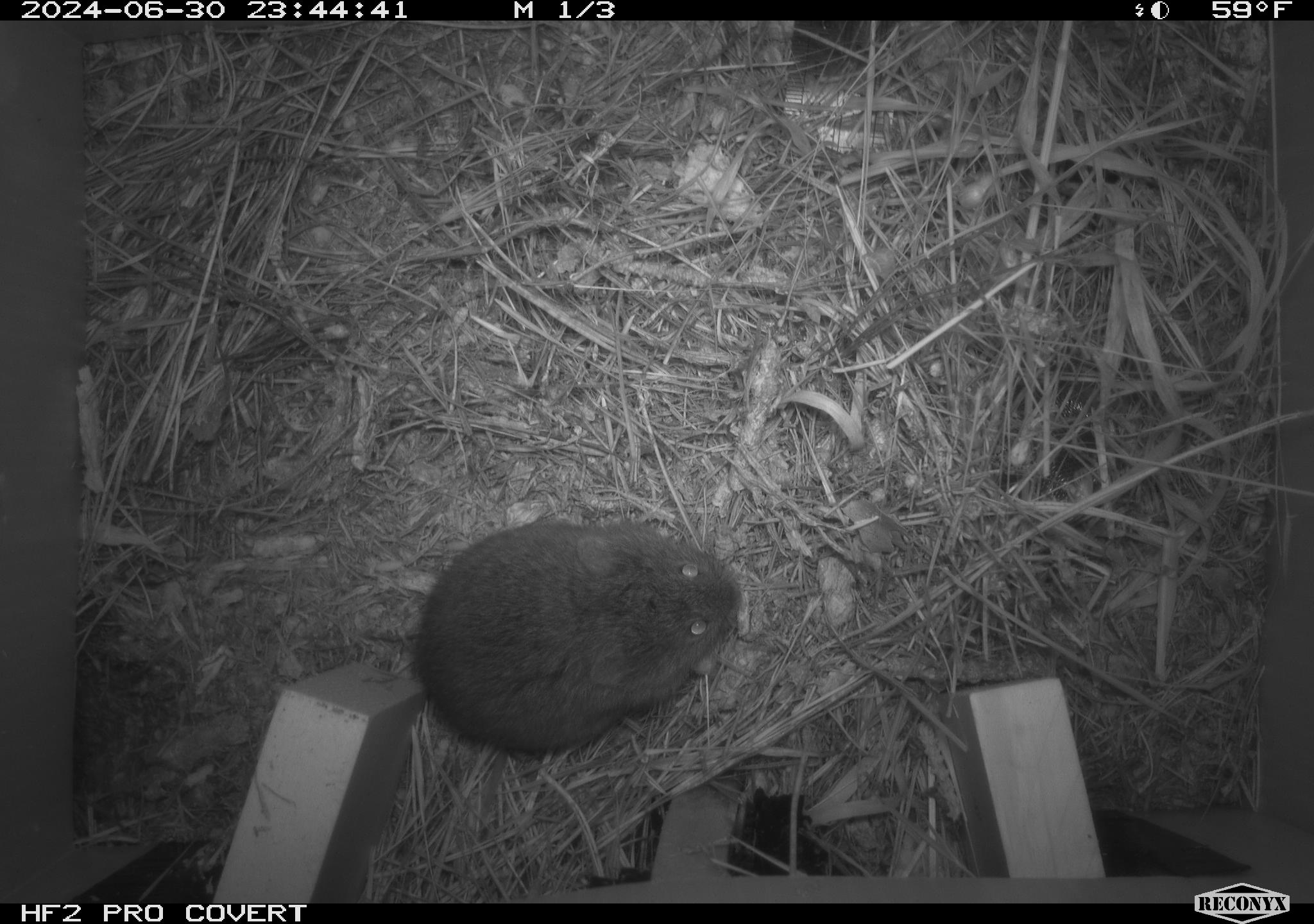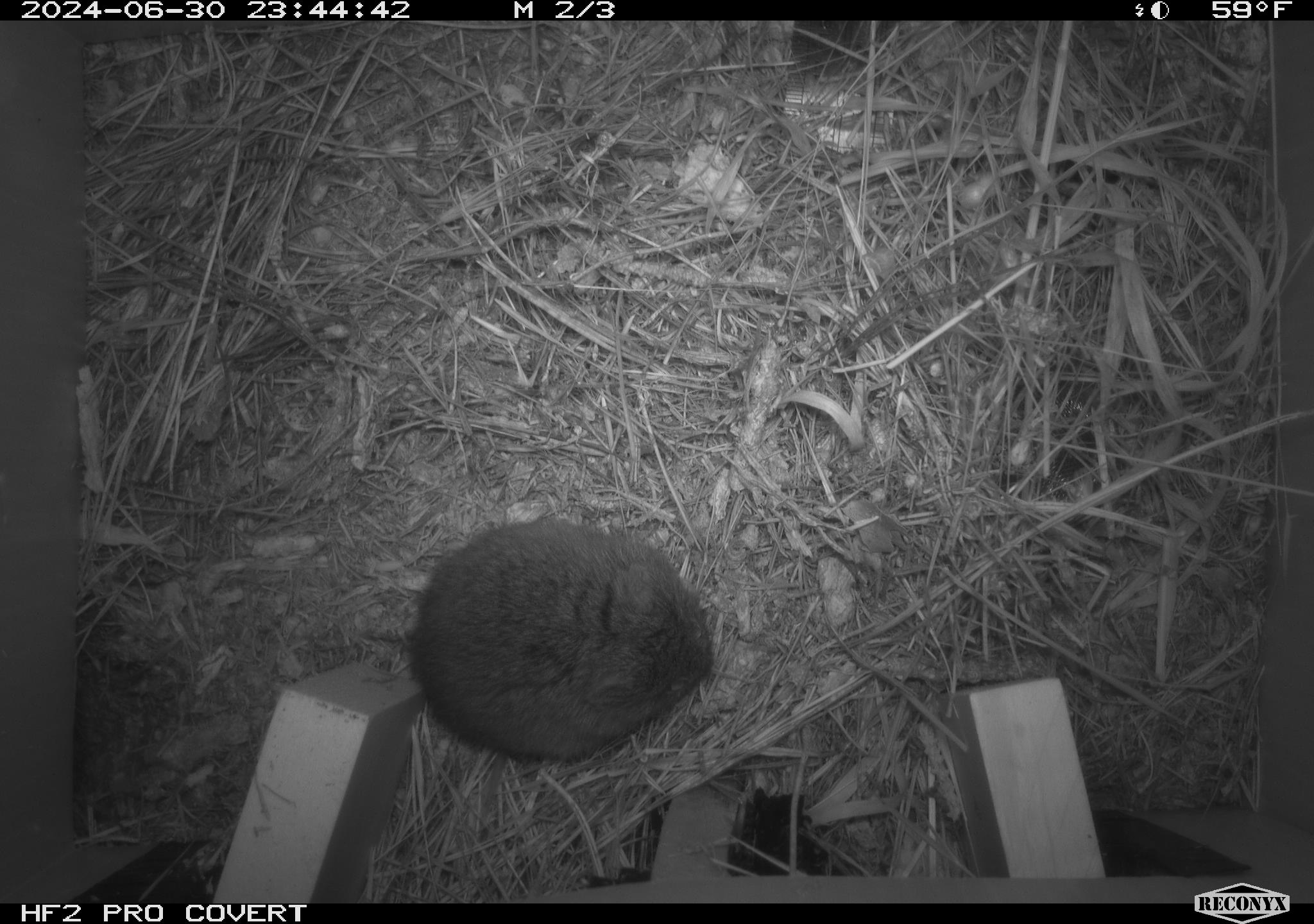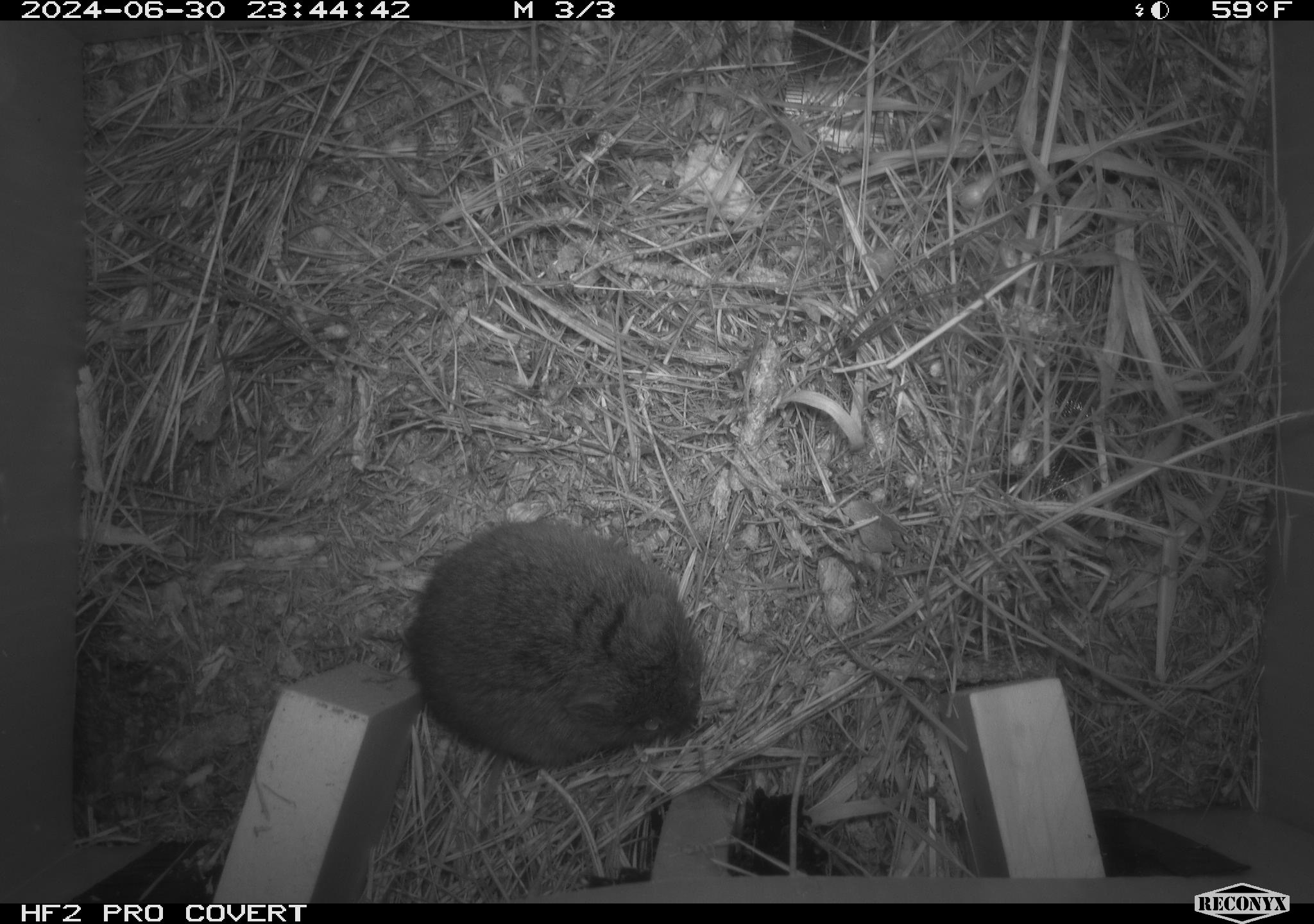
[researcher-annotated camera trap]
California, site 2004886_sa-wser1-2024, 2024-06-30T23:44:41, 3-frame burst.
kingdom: Animalia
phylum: Chordata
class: Mammalia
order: Rodentia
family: Cricetidae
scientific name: Arvicolinae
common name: voles, lemmings, and muskrats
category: arvicolinae subfamily